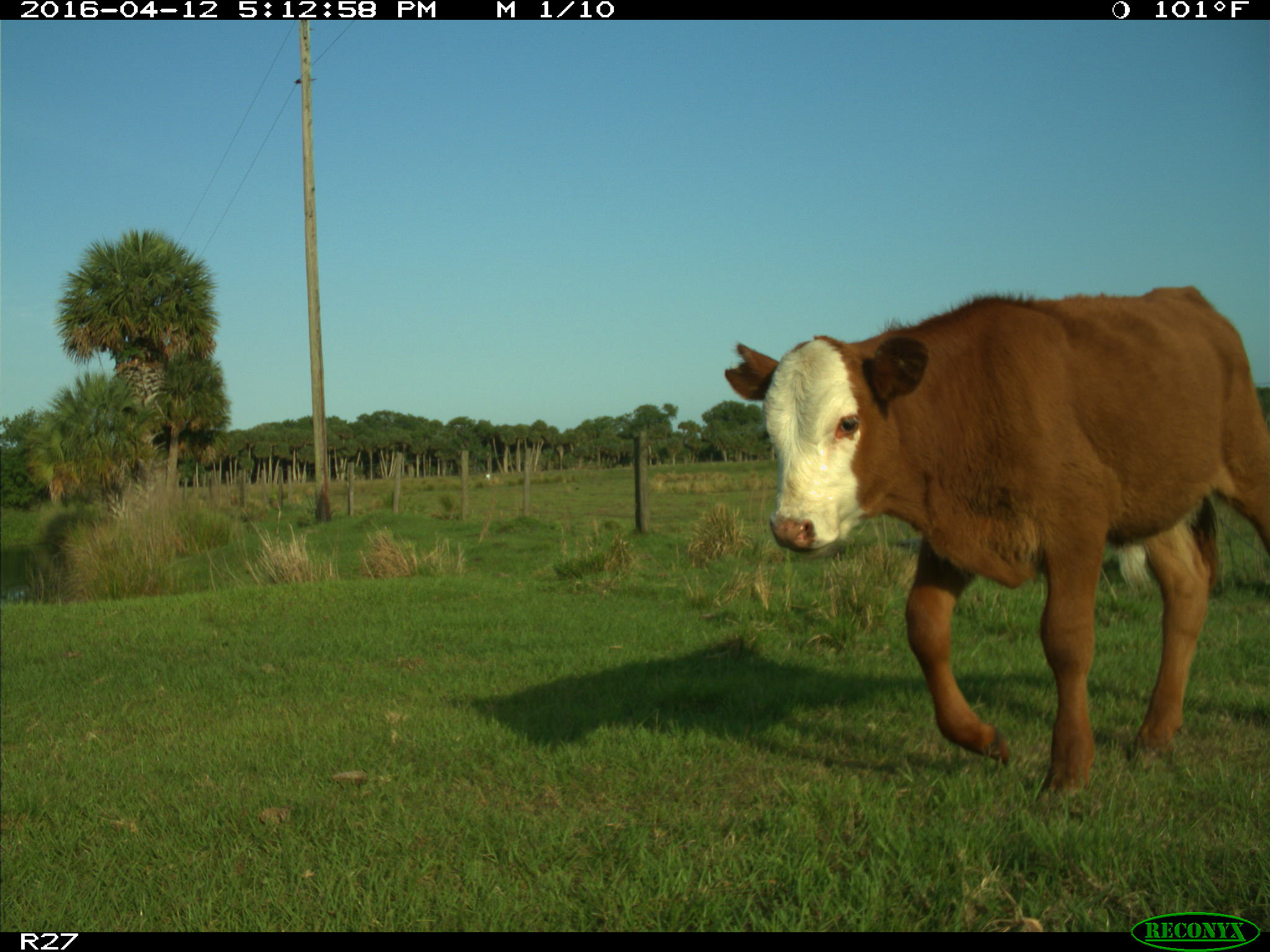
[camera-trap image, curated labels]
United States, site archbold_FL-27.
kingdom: Animalia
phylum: Chordata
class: Mammalia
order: Artiodactyla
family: Bovidae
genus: Bos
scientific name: Bos taurus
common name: domestic cow